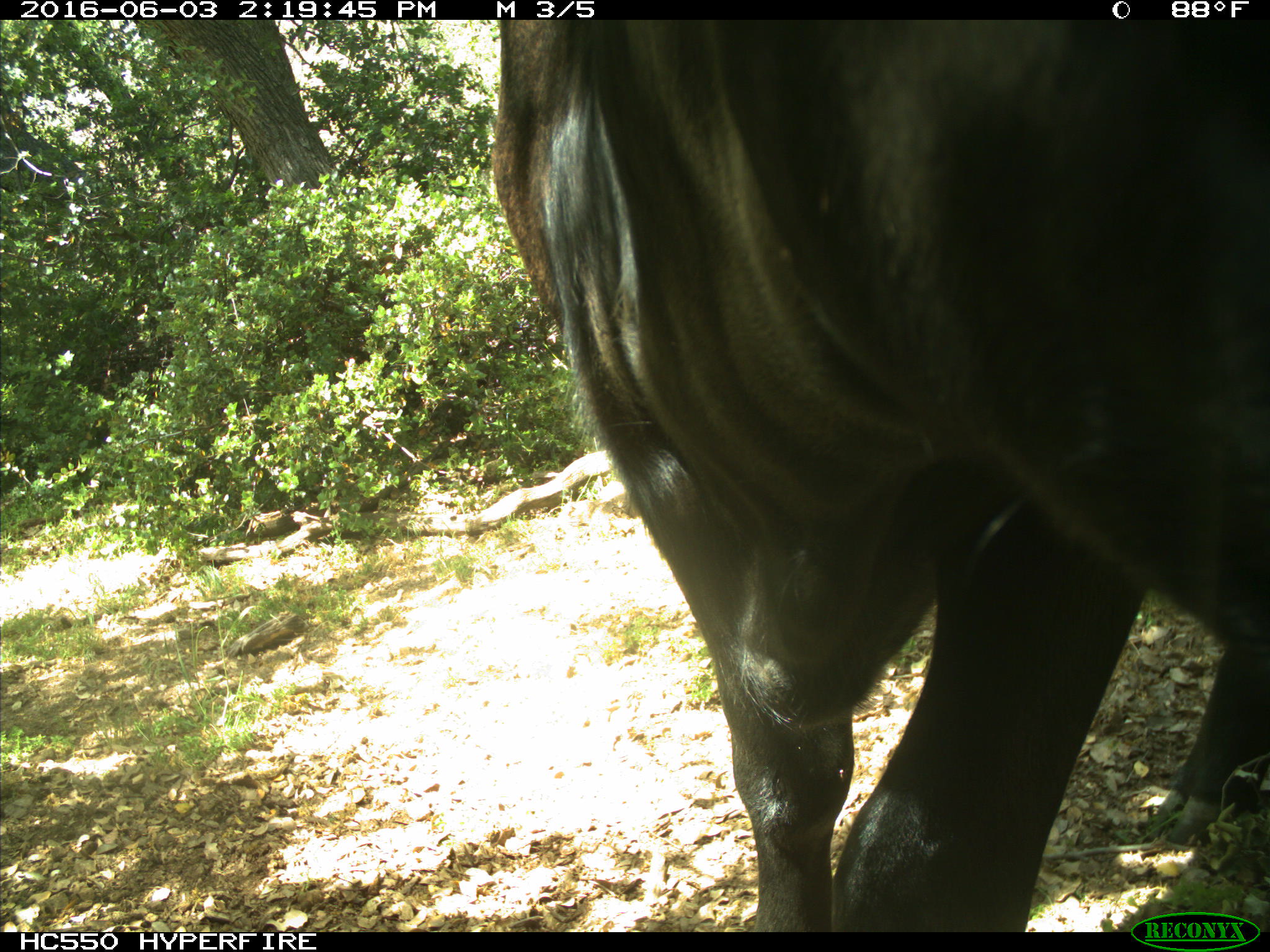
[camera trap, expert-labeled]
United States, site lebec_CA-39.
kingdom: Animalia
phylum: Chordata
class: Mammalia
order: Artiodactyla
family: Bovidae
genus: Bos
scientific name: Bos taurus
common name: domestic cow